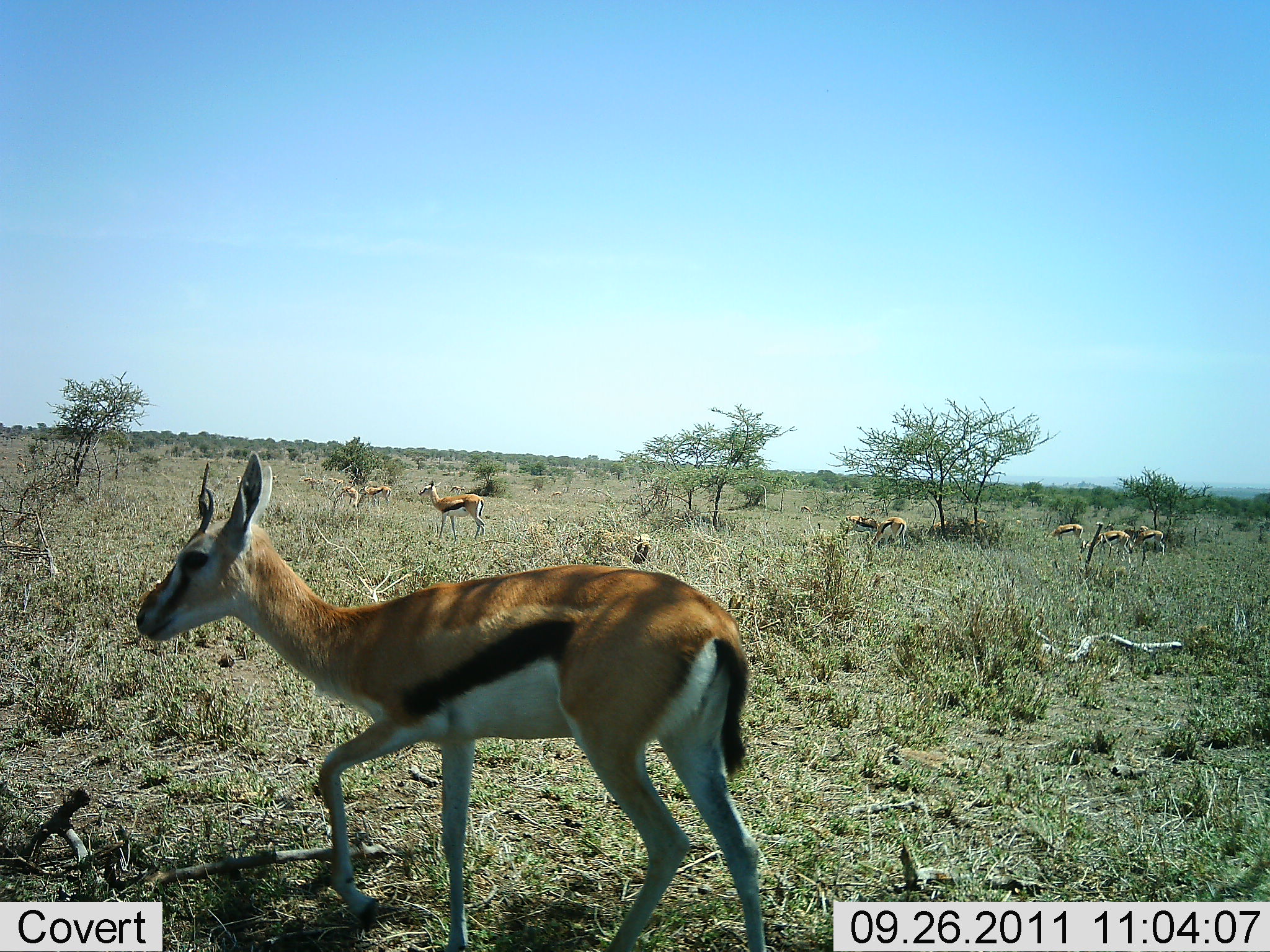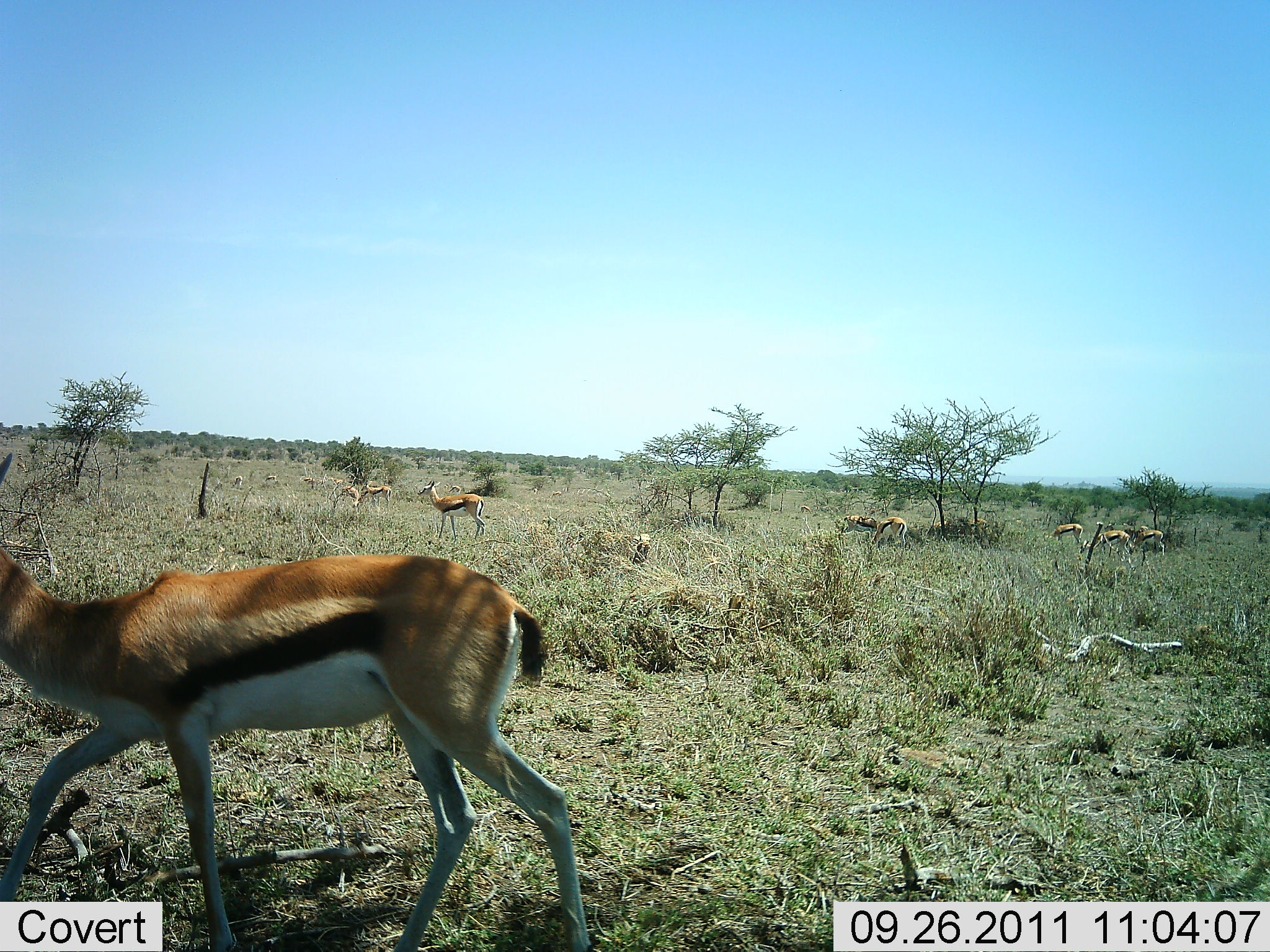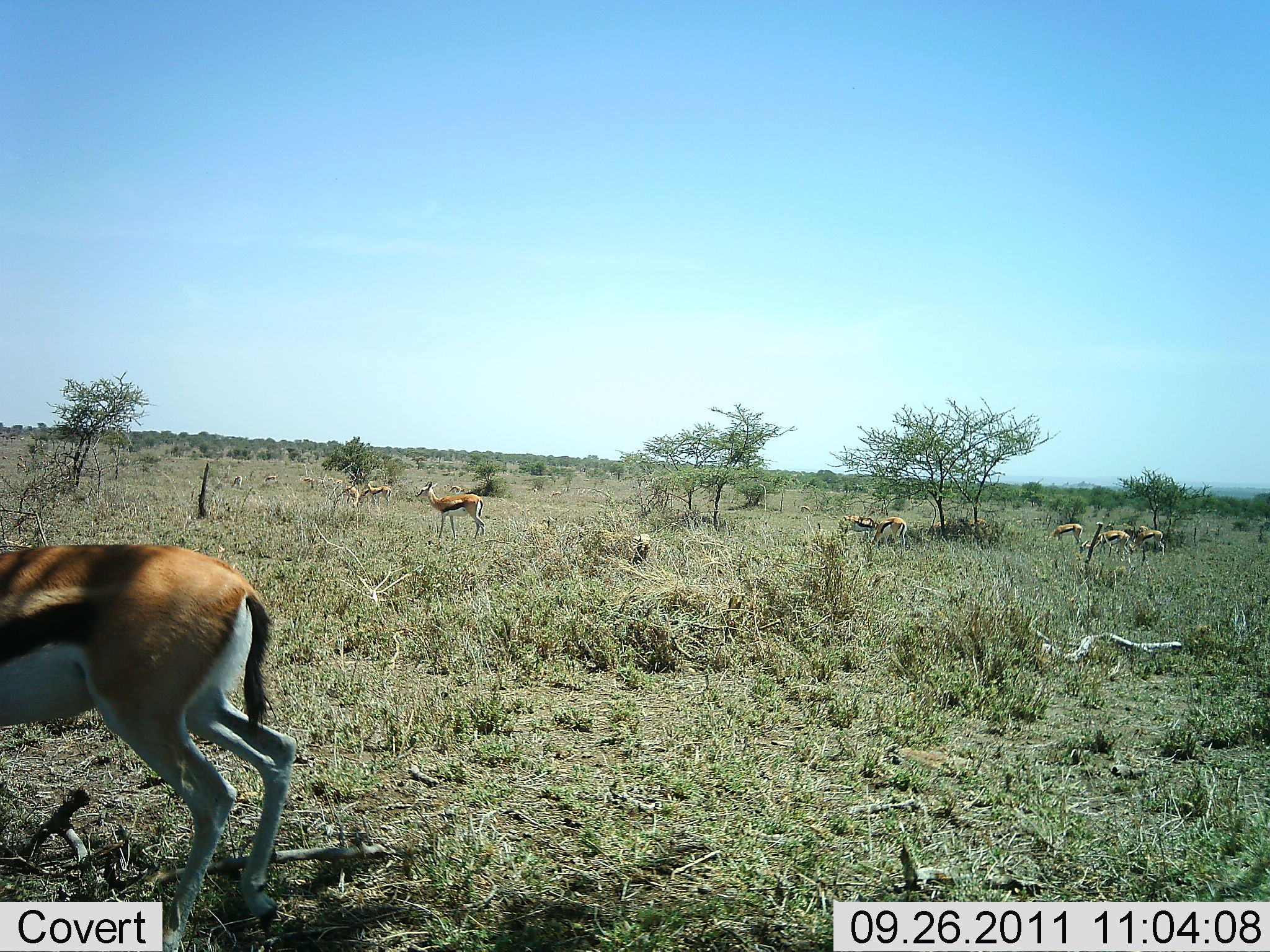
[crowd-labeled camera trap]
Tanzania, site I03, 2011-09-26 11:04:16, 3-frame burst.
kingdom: Animalia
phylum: Chordata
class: Mammalia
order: Artiodactyla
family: Bovidae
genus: Eudorcas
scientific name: Eudorcas thomsonii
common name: thomson's gazelle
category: gazellethomsons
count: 8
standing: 36%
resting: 0%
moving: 64%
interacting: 0%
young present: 0%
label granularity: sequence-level